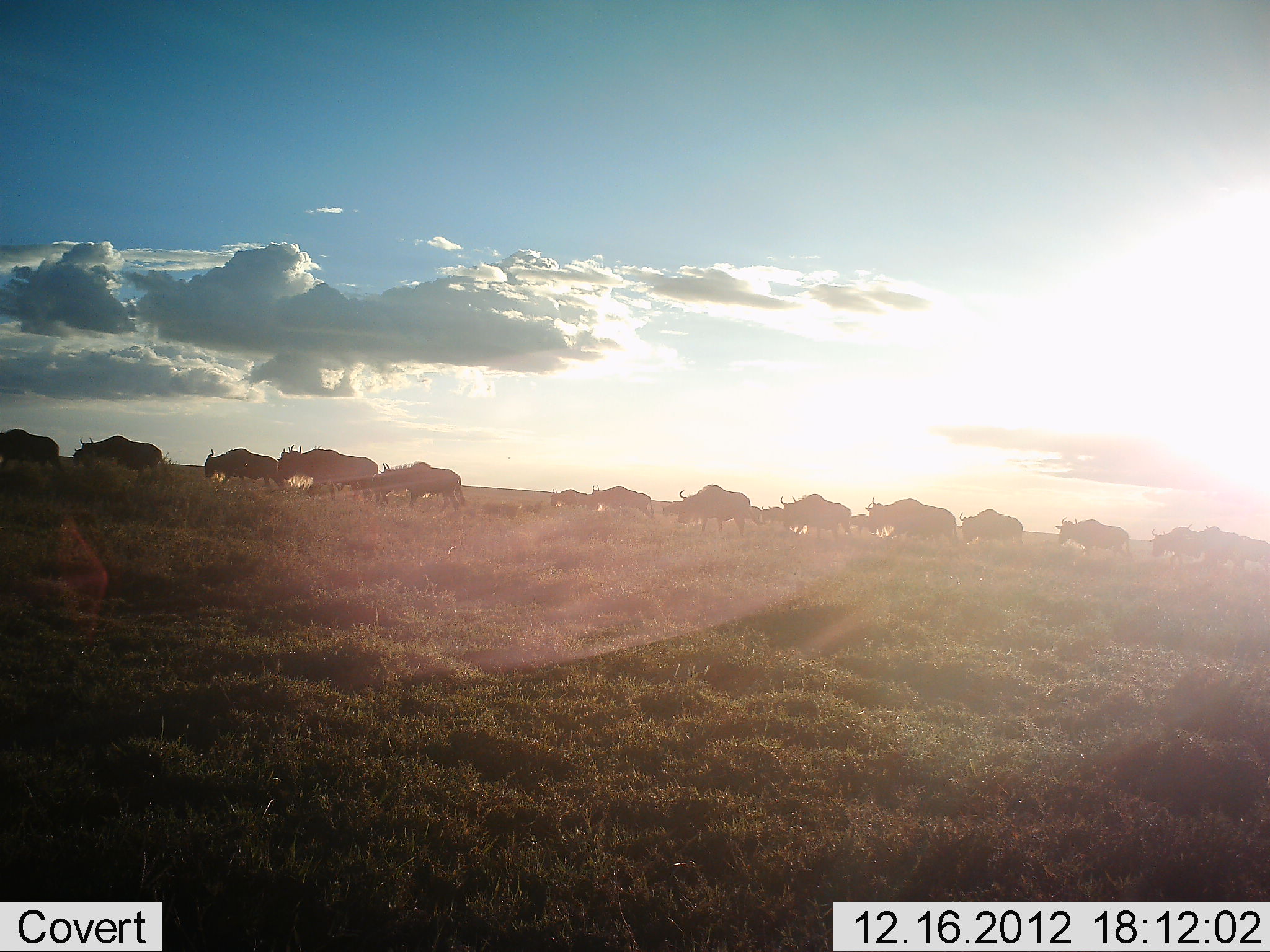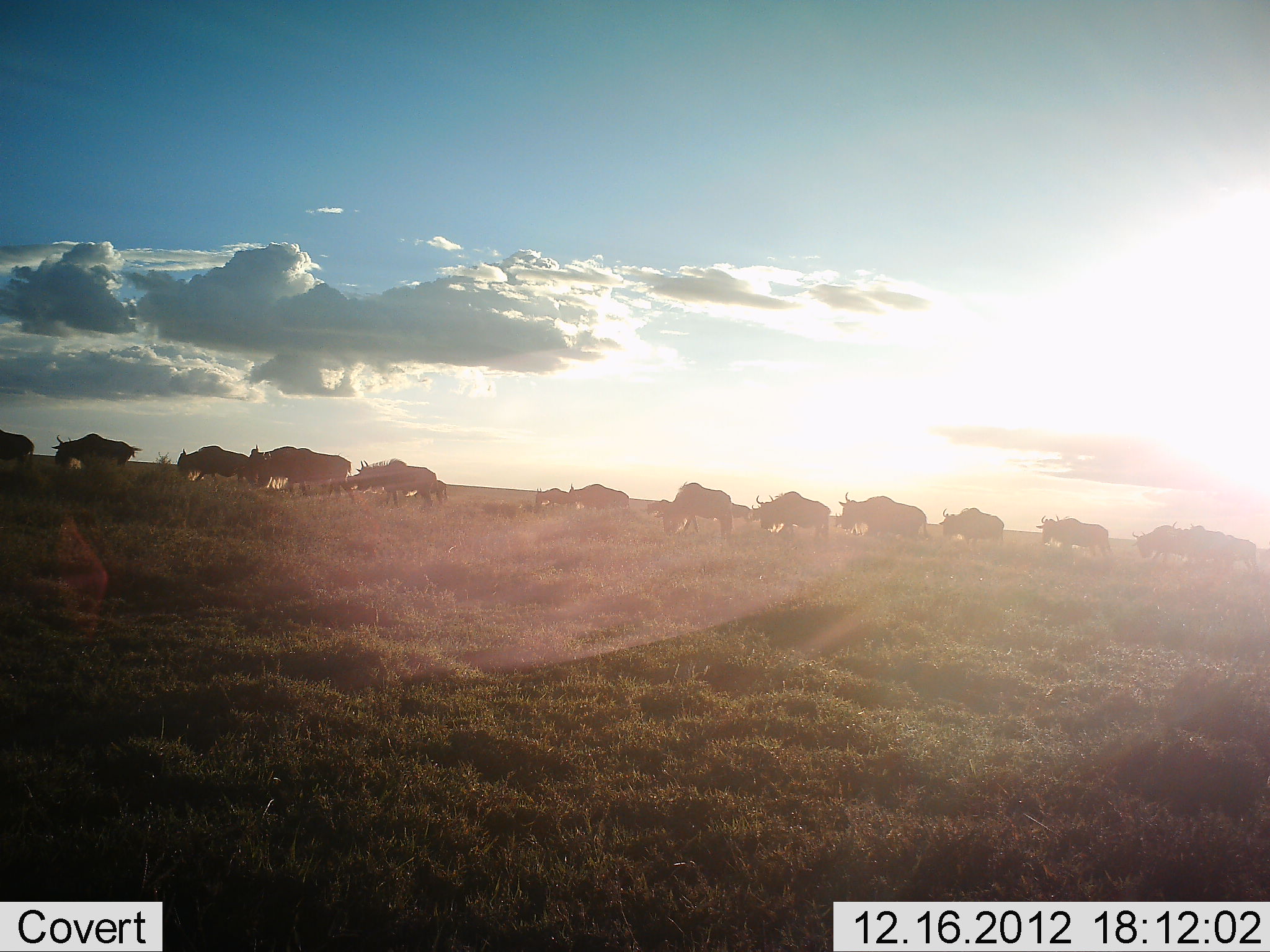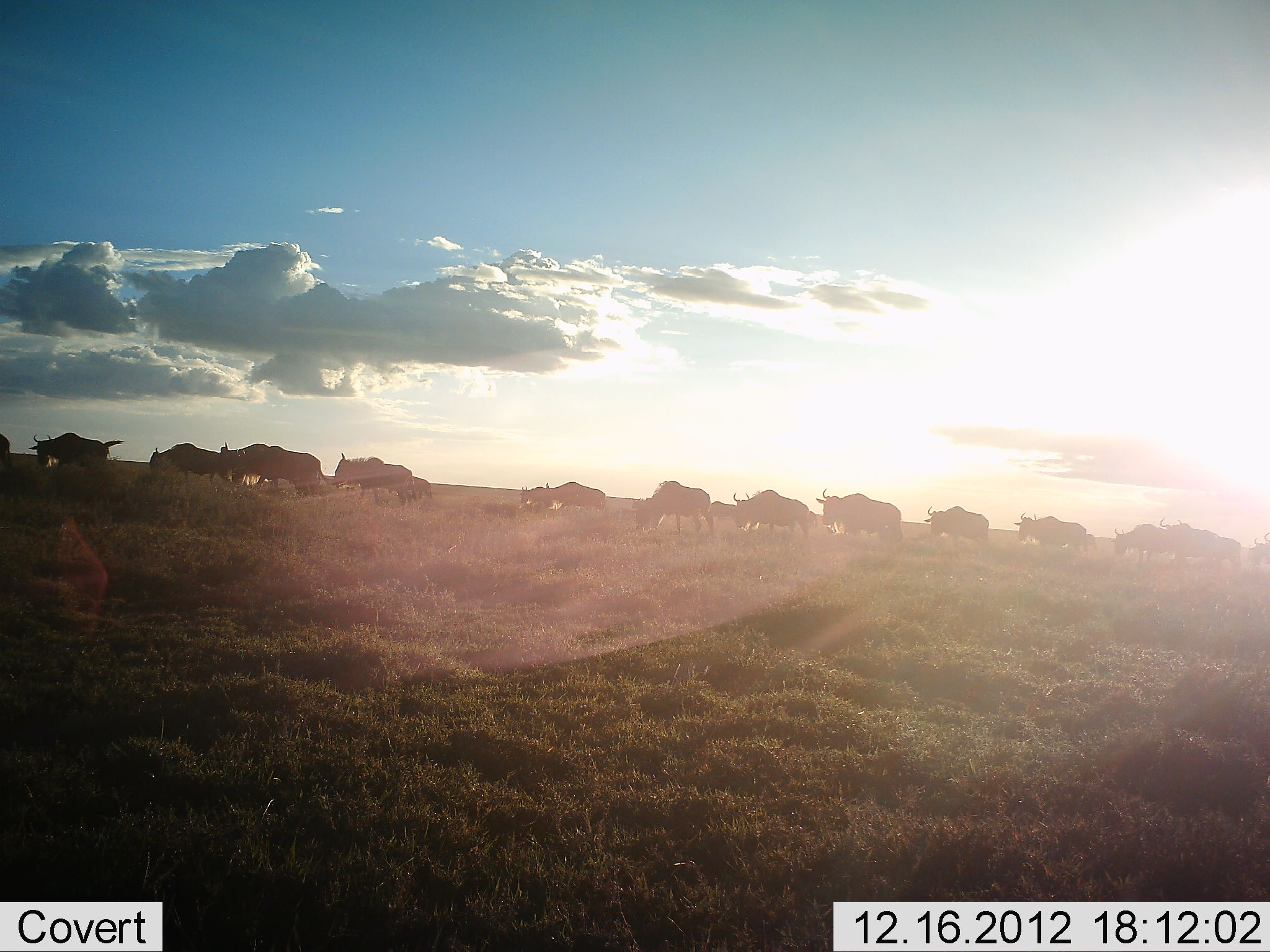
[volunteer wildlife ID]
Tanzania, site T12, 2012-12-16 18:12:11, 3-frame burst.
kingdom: Animalia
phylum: Chordata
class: Mammalia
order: Artiodactyla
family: Bovidae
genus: Connochaetes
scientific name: Connochaetes taurinus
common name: blue wildebeest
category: wildebeest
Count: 11-50.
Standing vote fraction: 0%.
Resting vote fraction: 0%.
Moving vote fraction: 100%.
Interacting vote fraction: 0%.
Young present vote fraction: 10%.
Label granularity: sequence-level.